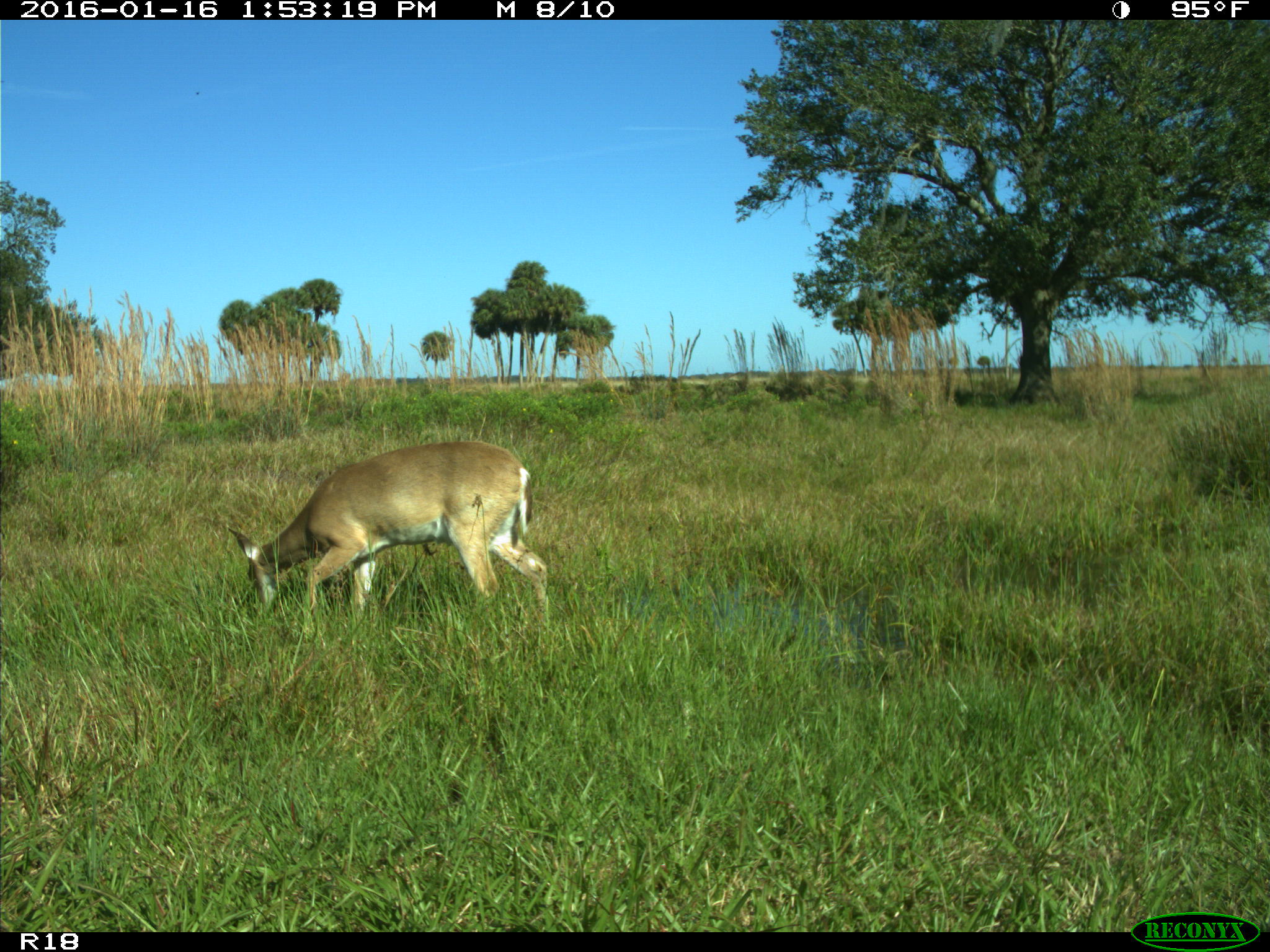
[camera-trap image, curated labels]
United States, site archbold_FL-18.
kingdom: Animalia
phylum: Chordata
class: Mammalia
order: Artiodactyla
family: Cervidae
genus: Odocoileus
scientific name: Odocoileus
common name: deer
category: unidentified deer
Unidentified deer (deer) (Odocoileus).